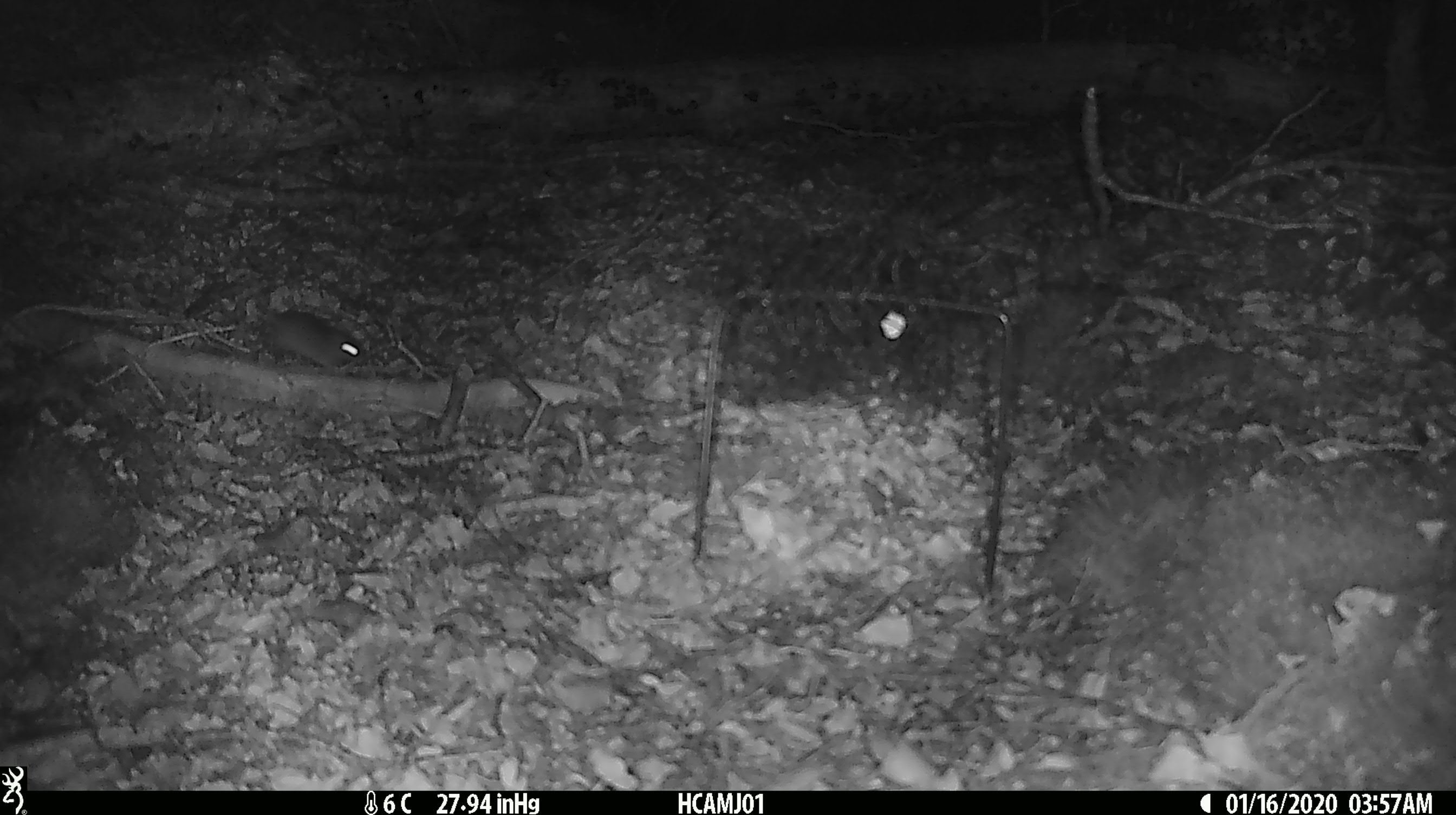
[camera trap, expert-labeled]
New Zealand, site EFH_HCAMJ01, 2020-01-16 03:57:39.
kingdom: Animalia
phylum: Chordata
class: Mammalia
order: Rodentia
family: Muridae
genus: Mus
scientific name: Mus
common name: mouse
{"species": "mouse (Mus)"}